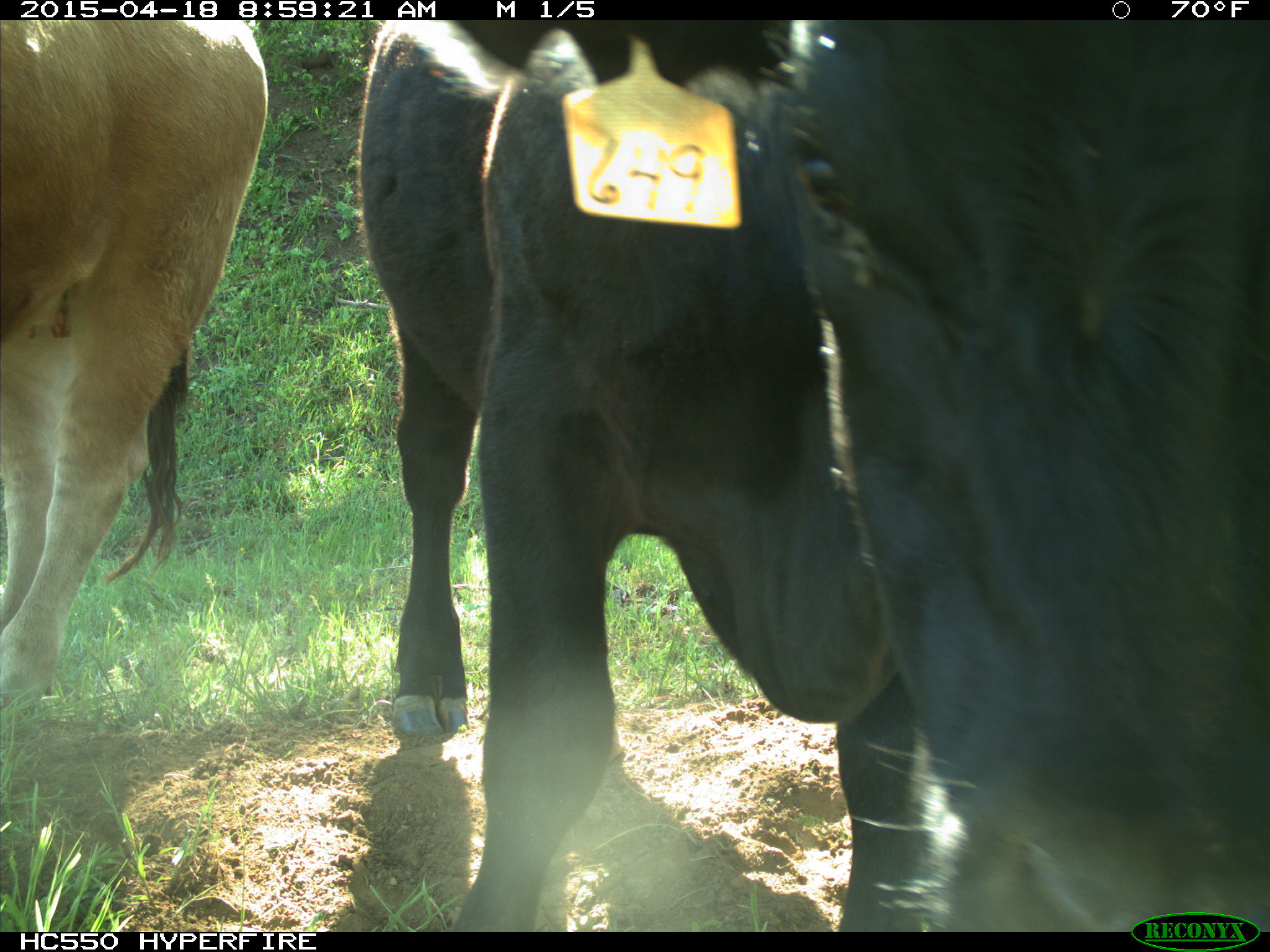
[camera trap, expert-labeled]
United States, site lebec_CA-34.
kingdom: Animalia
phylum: Chordata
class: Mammalia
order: Artiodactyla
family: Bovidae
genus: Bos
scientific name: Bos taurus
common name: domestic cow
Bos taurus (domestic cow).